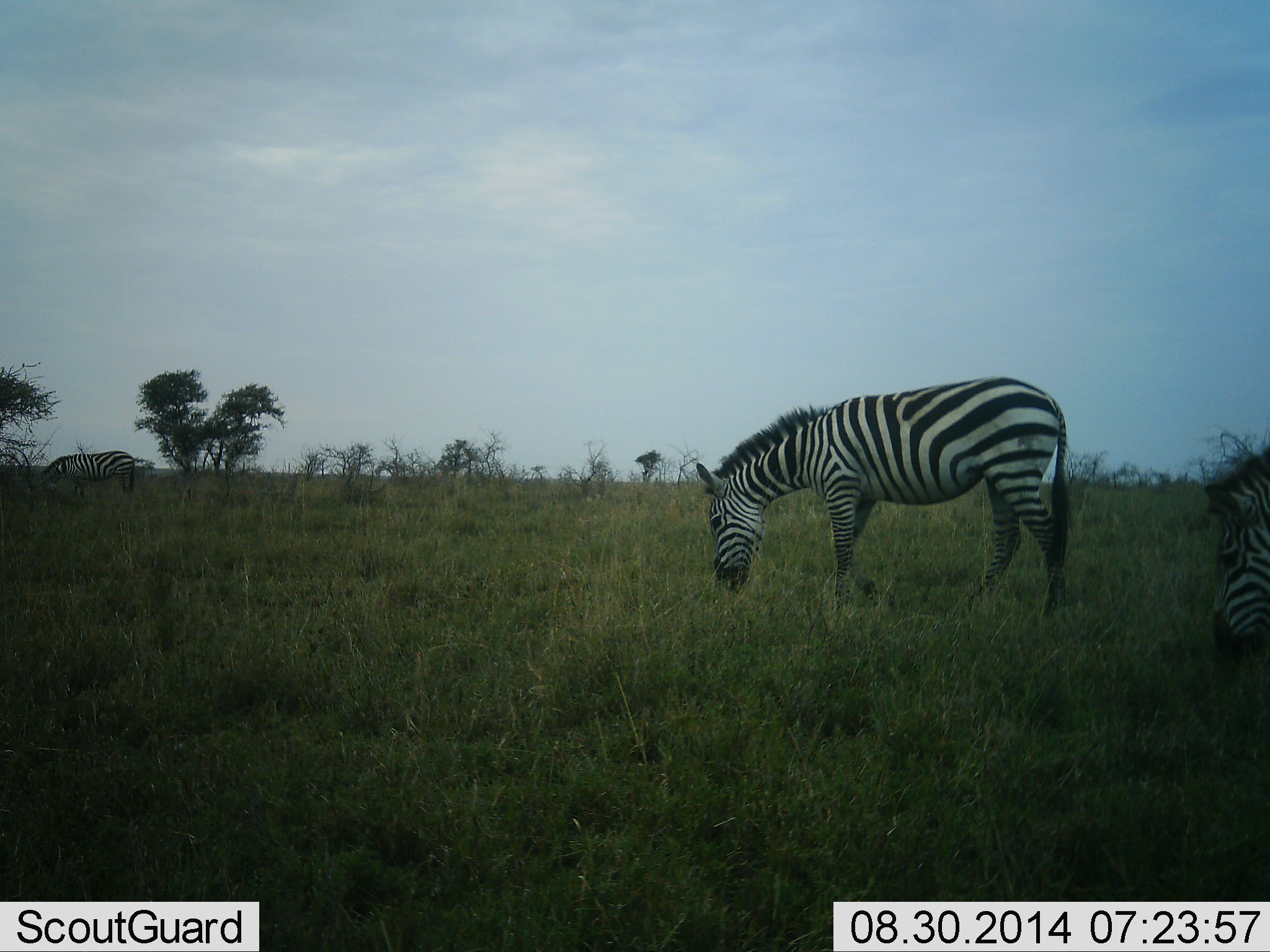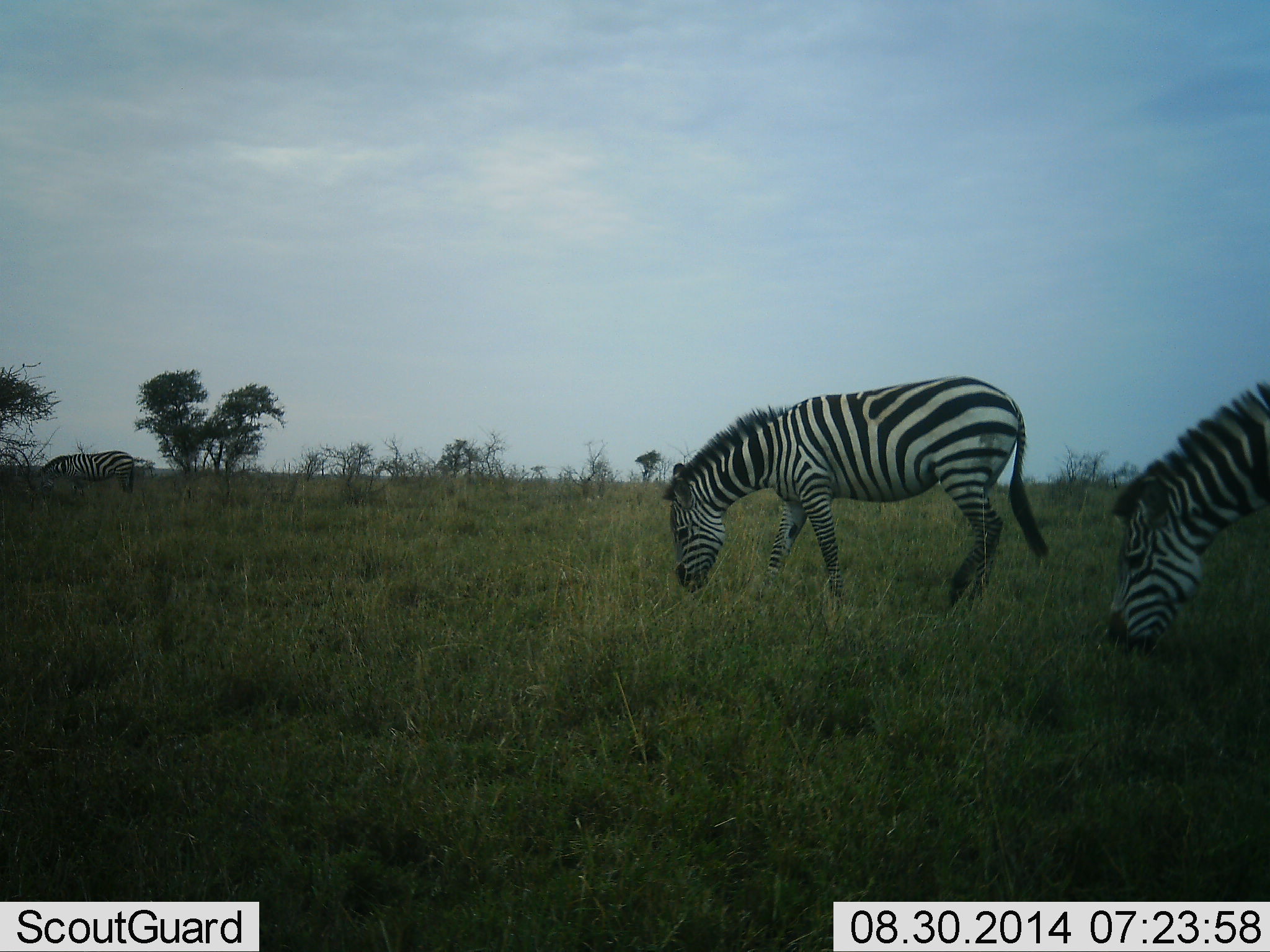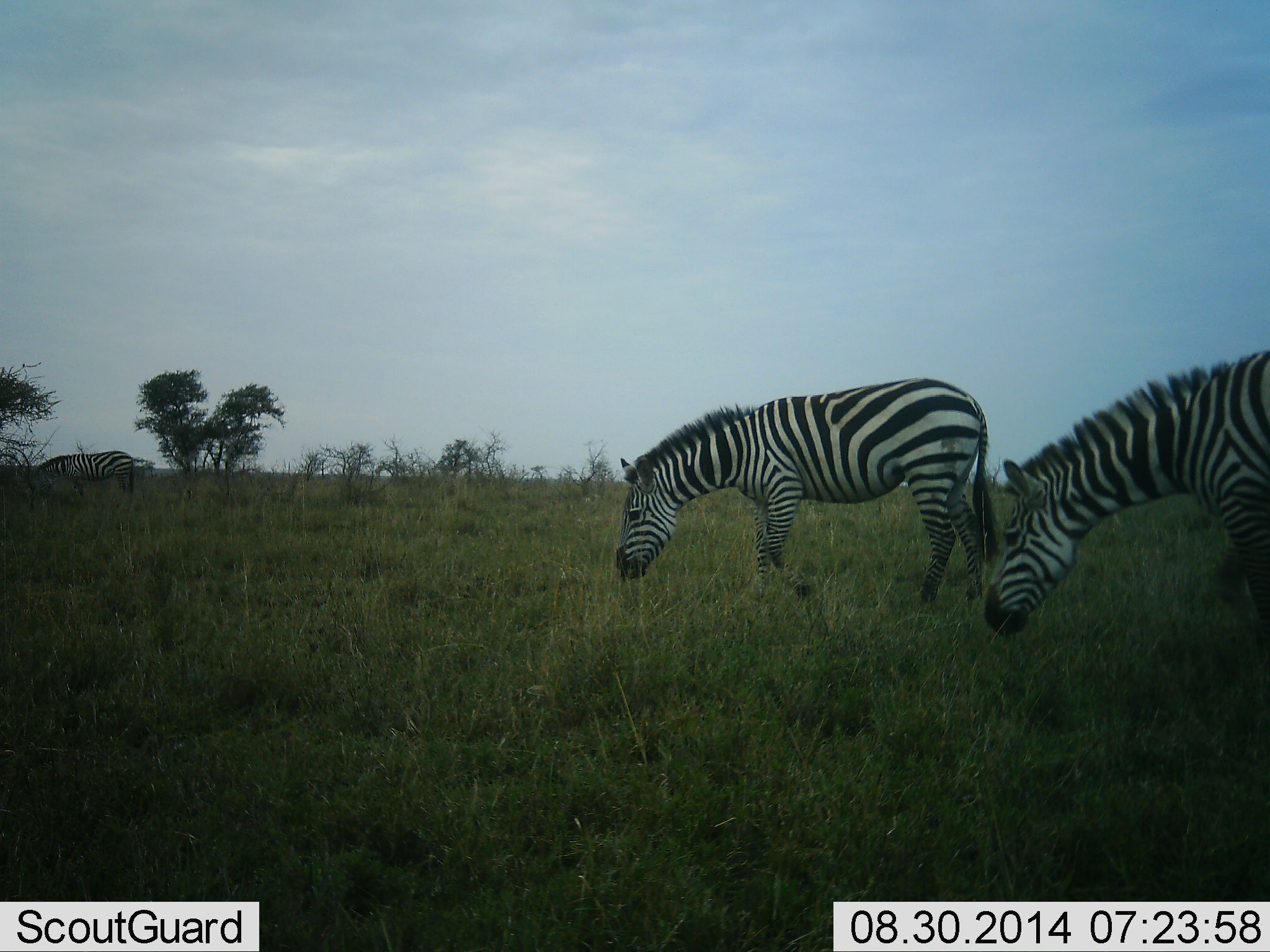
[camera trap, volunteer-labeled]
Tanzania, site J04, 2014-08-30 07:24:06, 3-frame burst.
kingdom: Animalia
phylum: Chordata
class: Mammalia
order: Perissodactyla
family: Equidae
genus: Equus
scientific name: Equus quagga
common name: plains zebra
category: zebra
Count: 3.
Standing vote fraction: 30%.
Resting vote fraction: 0%.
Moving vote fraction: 40%.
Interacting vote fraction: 0%.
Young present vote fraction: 0%.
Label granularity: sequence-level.